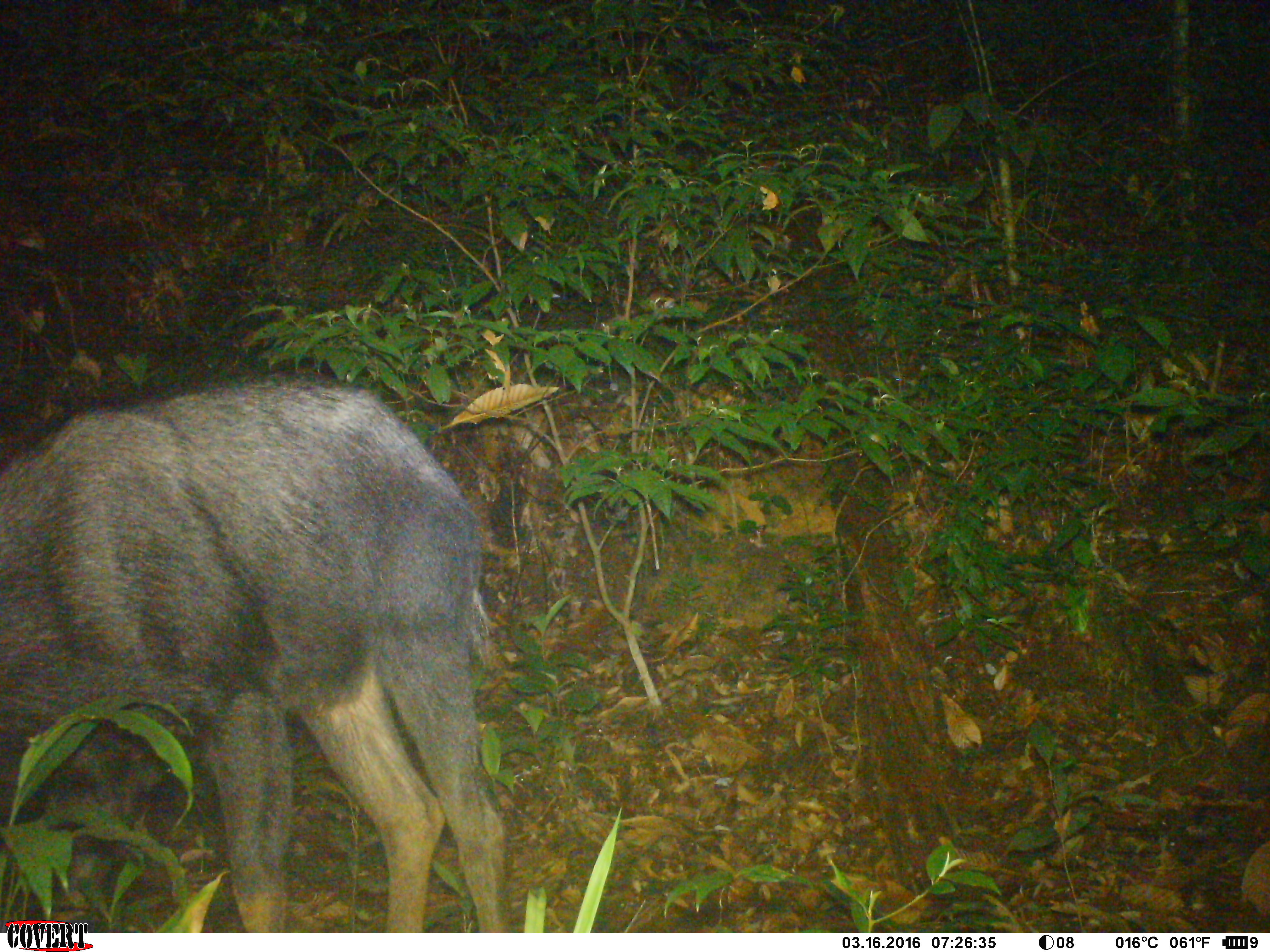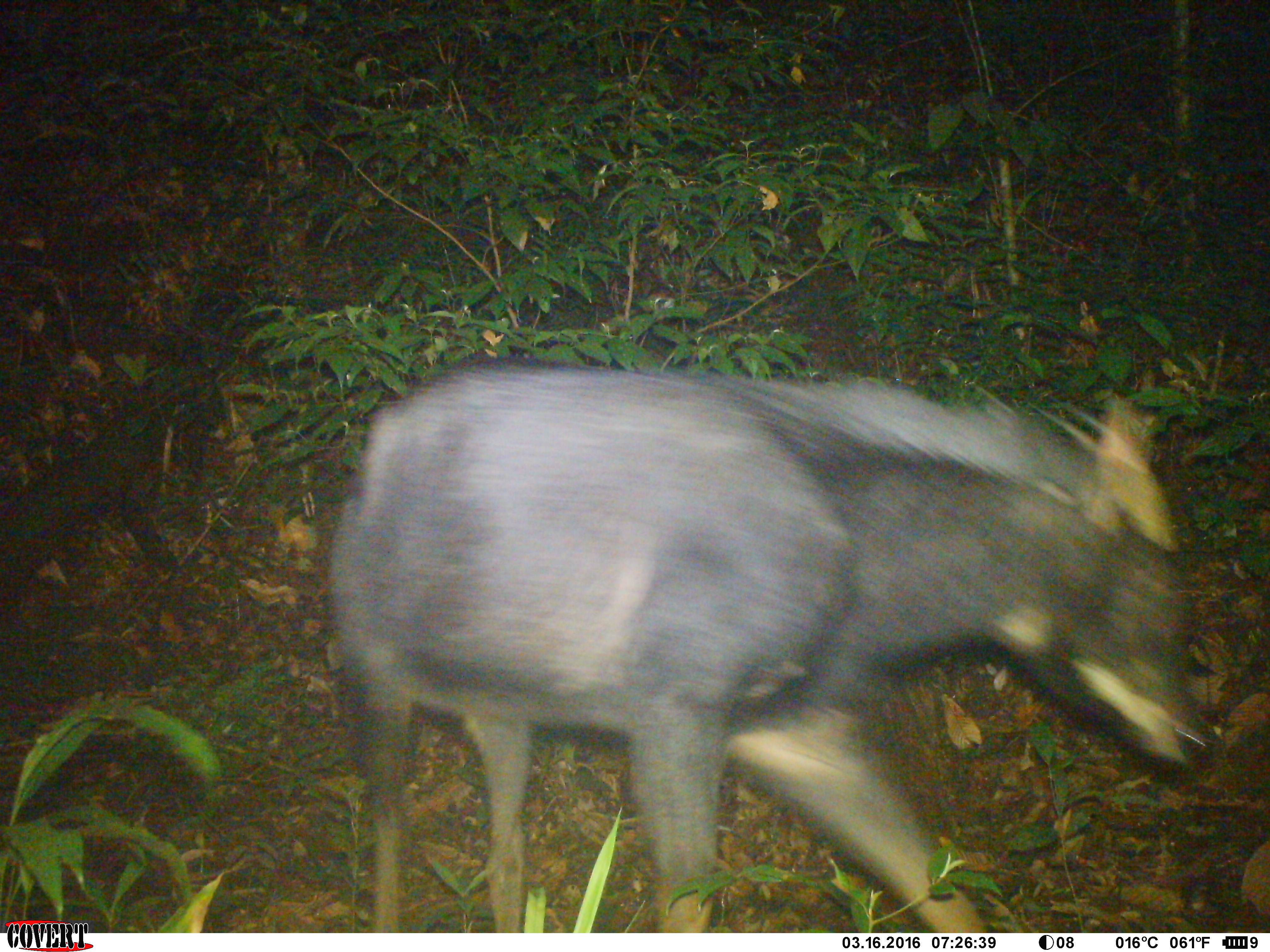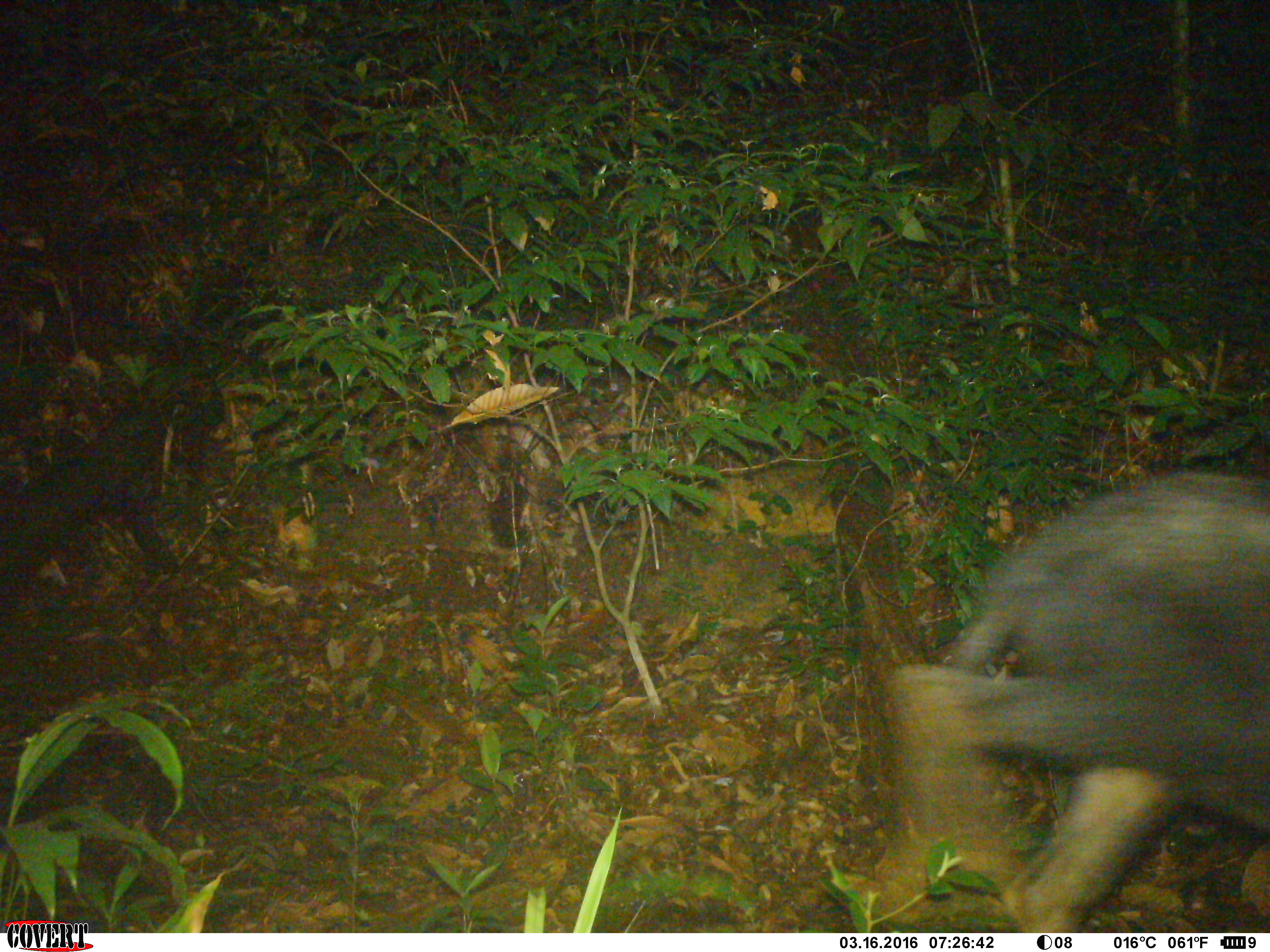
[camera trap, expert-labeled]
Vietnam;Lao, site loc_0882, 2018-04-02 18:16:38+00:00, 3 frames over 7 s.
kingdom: Animalia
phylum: Chordata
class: Mammalia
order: Artiodactyla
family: Bovidae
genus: Capricornis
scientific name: Capricornis sumatraensis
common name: chinese serow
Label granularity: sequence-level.